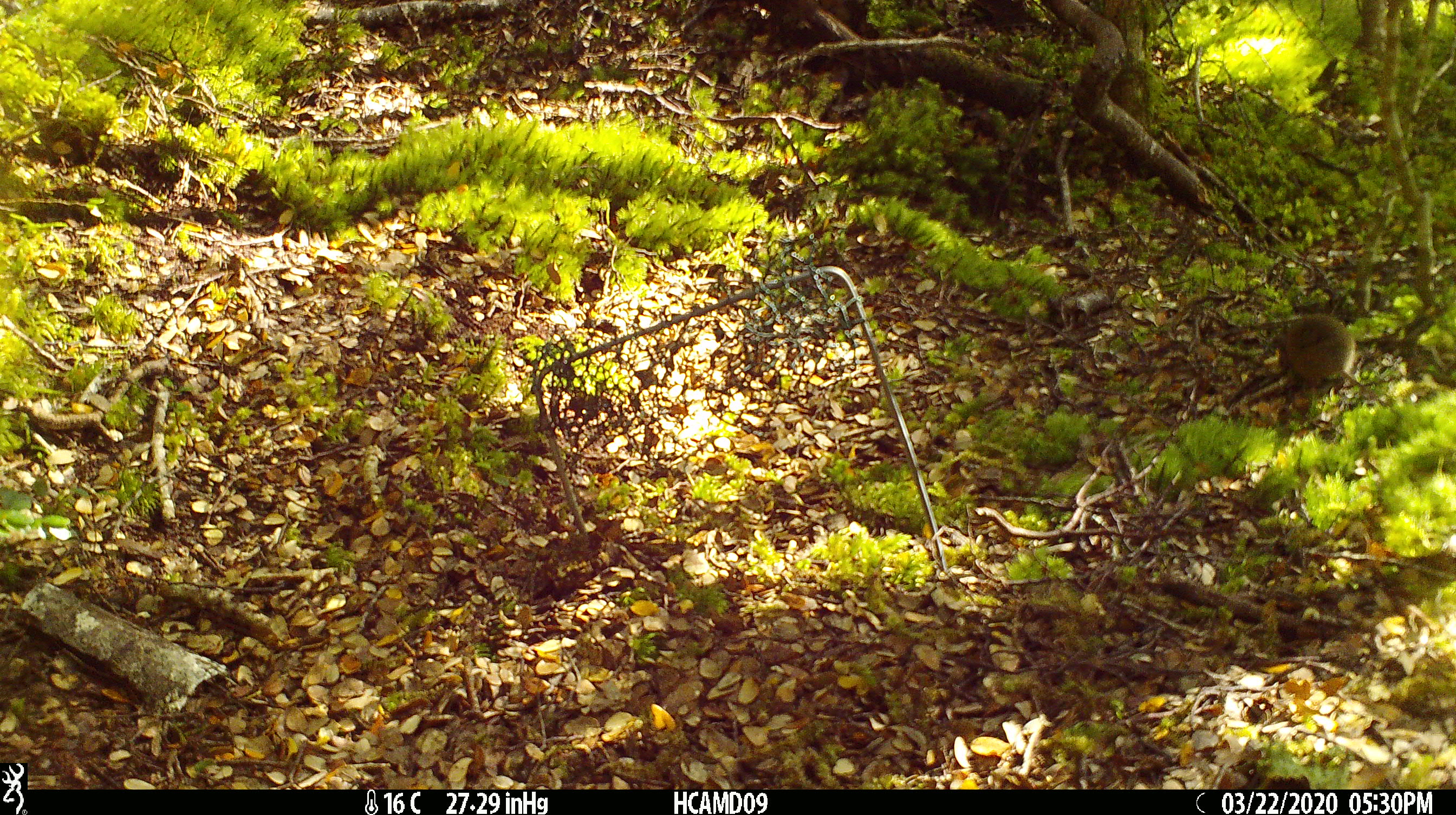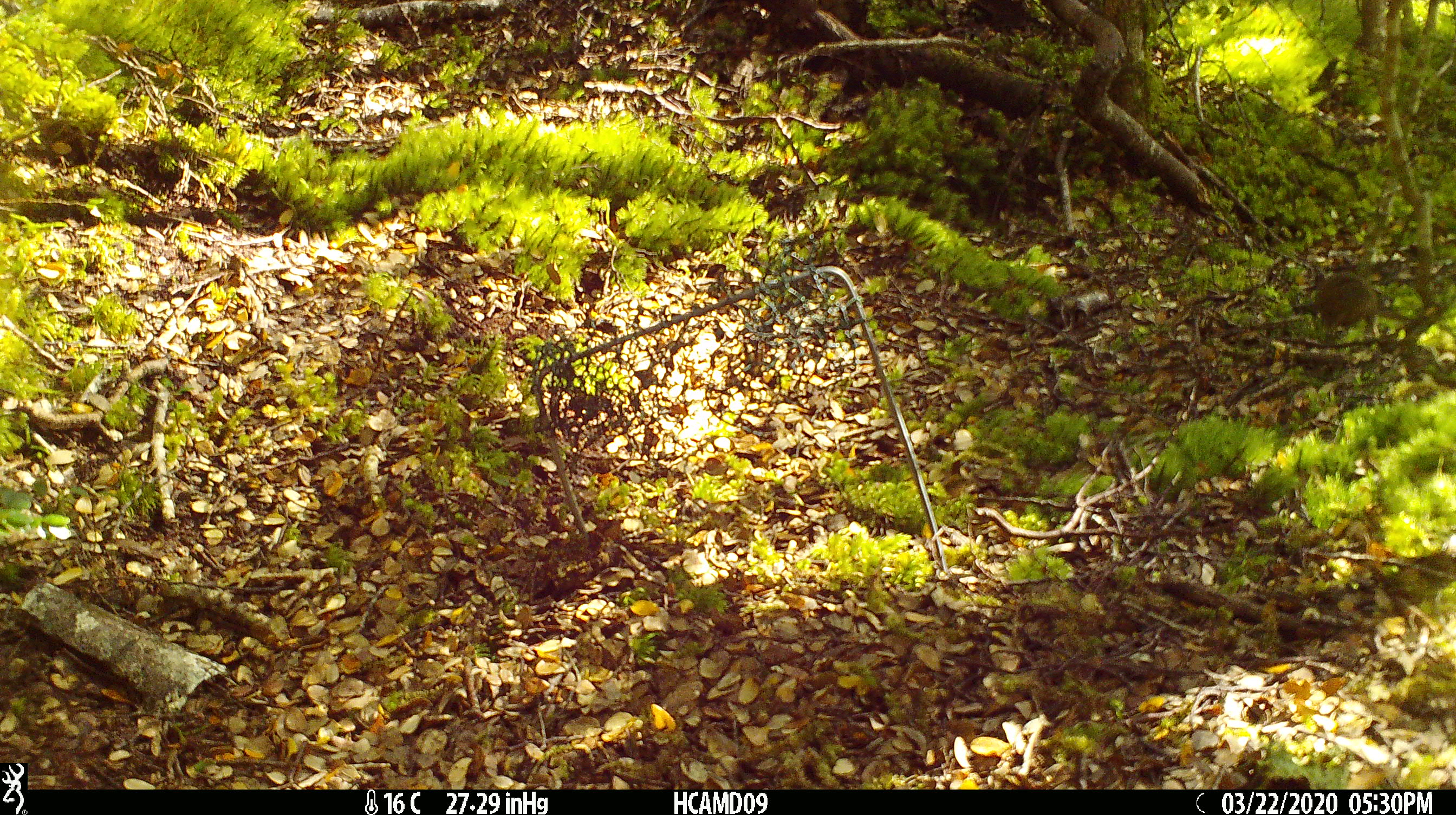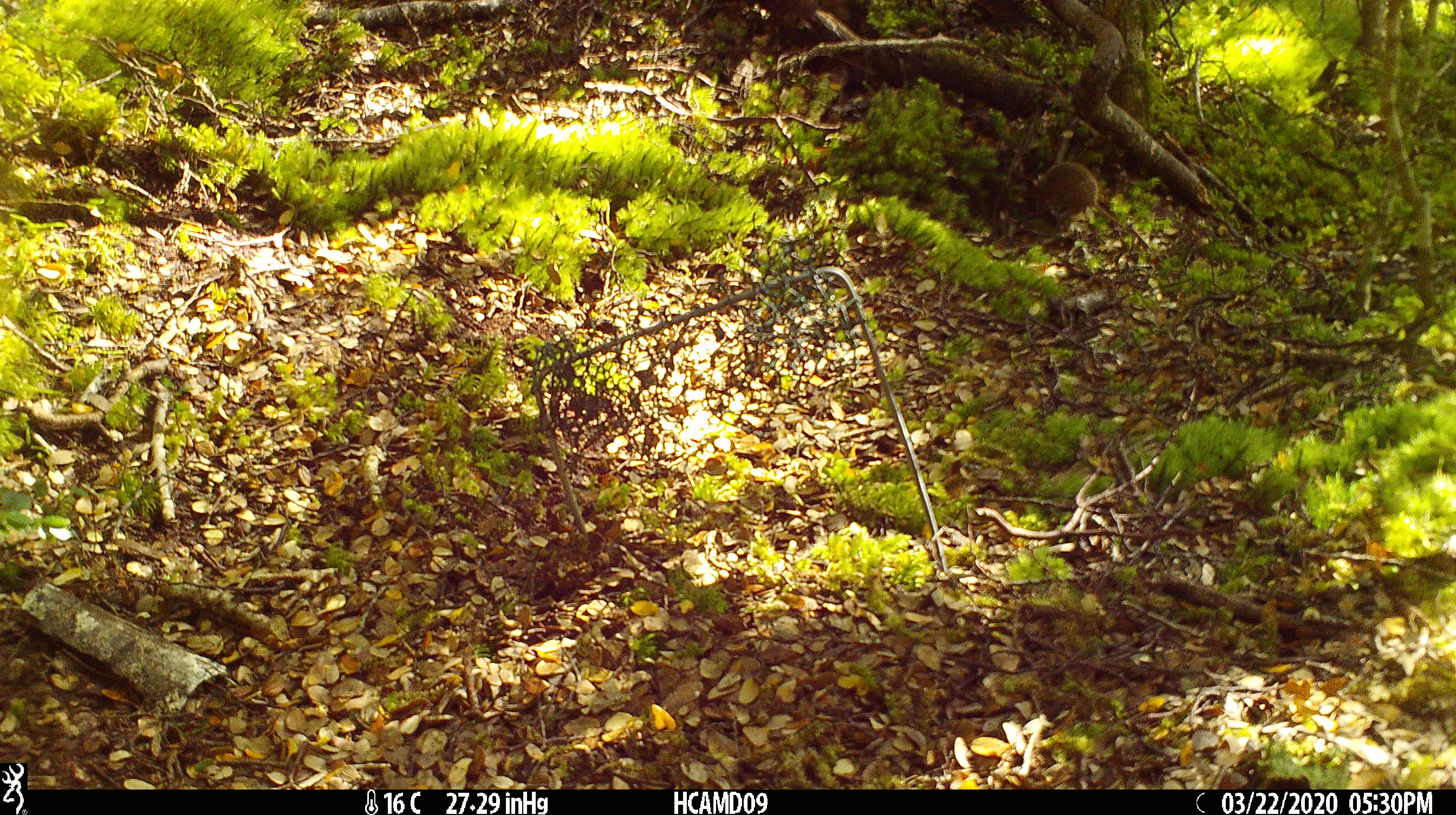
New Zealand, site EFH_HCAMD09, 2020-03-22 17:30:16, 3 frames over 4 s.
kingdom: Animalia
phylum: Chordata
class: Mammalia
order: Rodentia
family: Muridae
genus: Mus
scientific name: Mus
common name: mouse